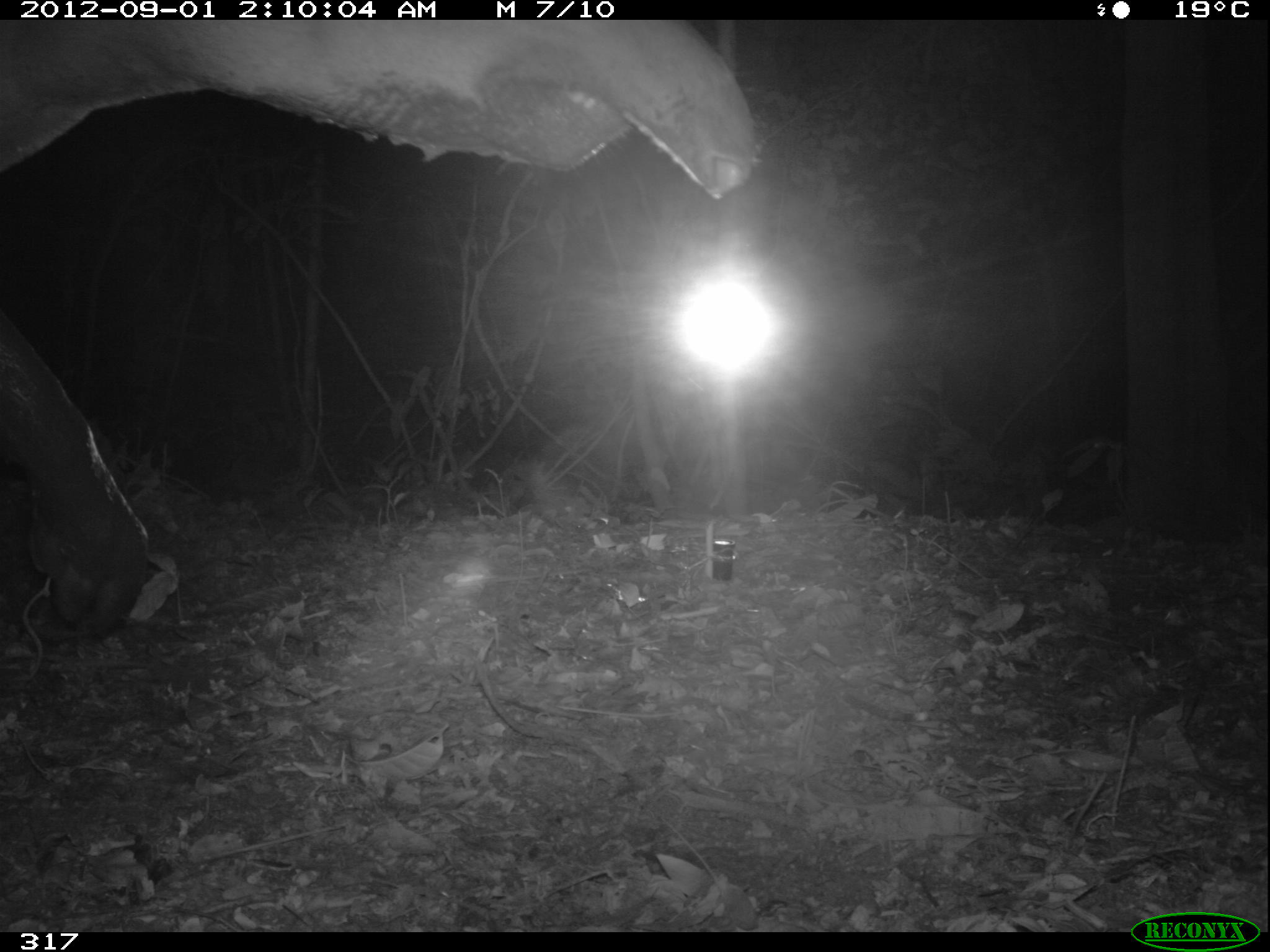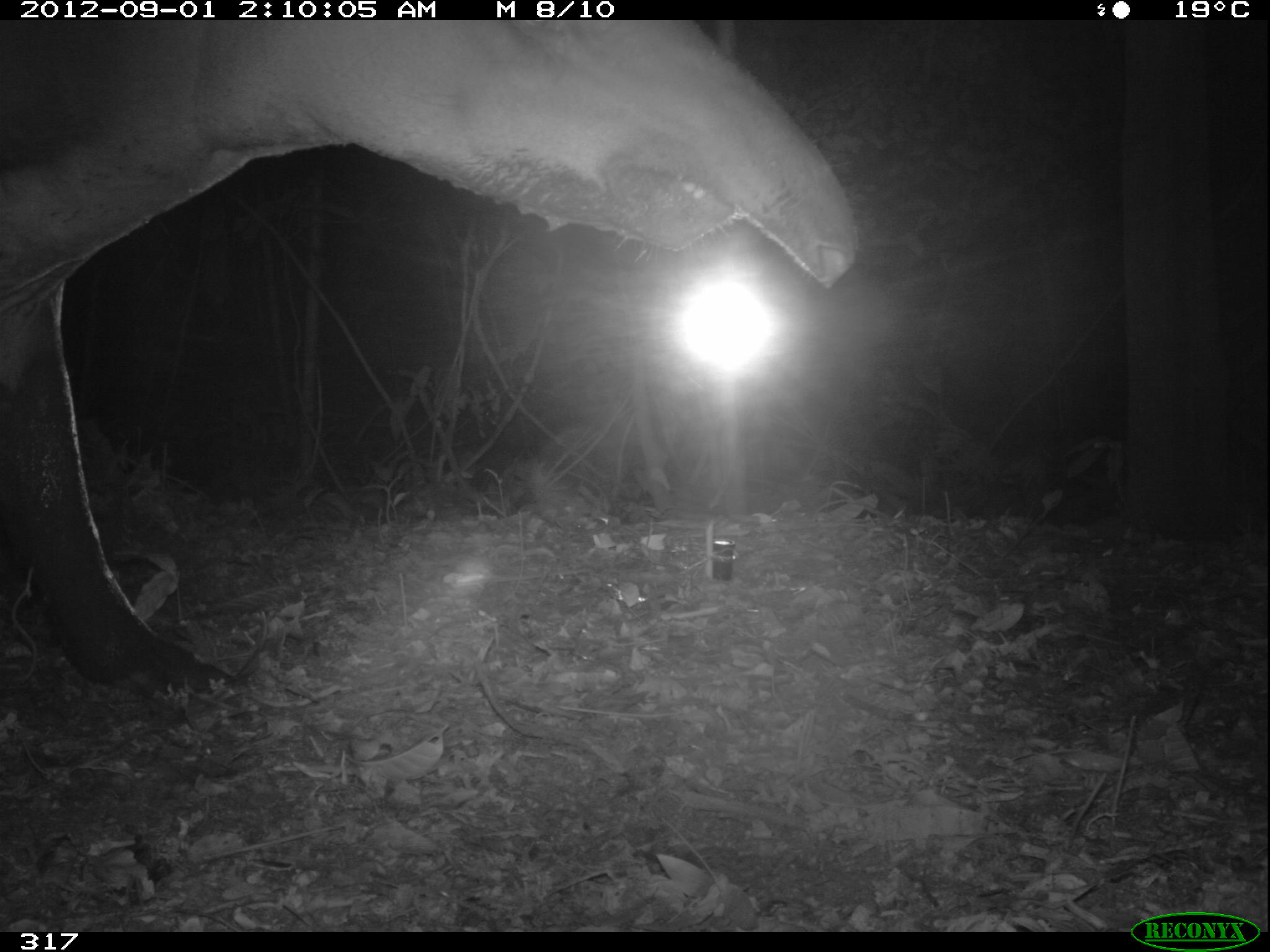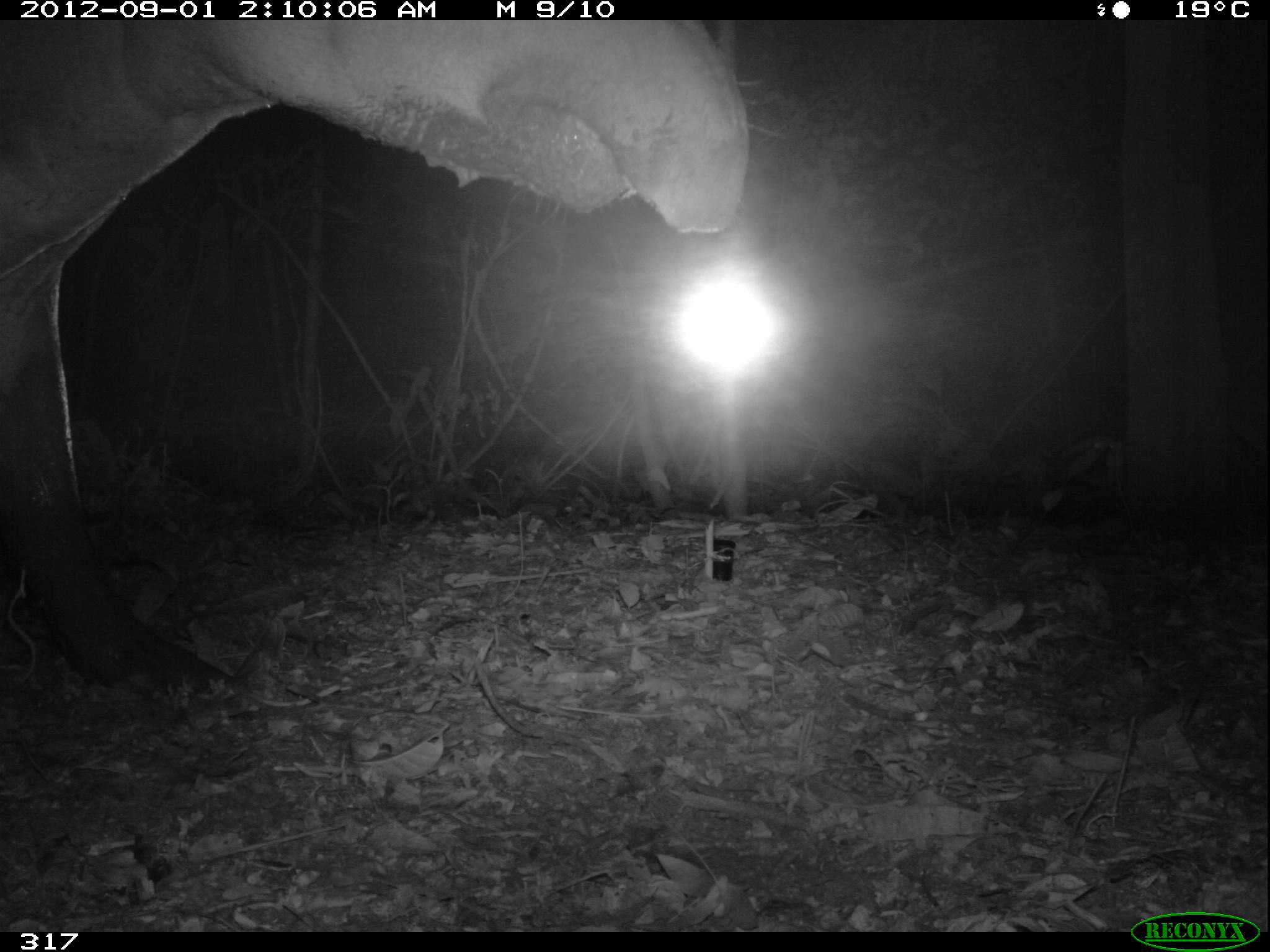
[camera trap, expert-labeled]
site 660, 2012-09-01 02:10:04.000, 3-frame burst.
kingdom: Animalia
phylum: Chordata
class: Mammalia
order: Perissodactyla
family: Tapiridae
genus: Tapirus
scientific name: Tapirus terrestris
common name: south american tapir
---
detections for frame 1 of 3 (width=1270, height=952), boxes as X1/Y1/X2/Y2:
tapirus terrestris: 0/21/754/641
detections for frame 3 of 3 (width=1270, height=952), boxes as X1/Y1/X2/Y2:
tapirus terrestris: 1/20/747/698